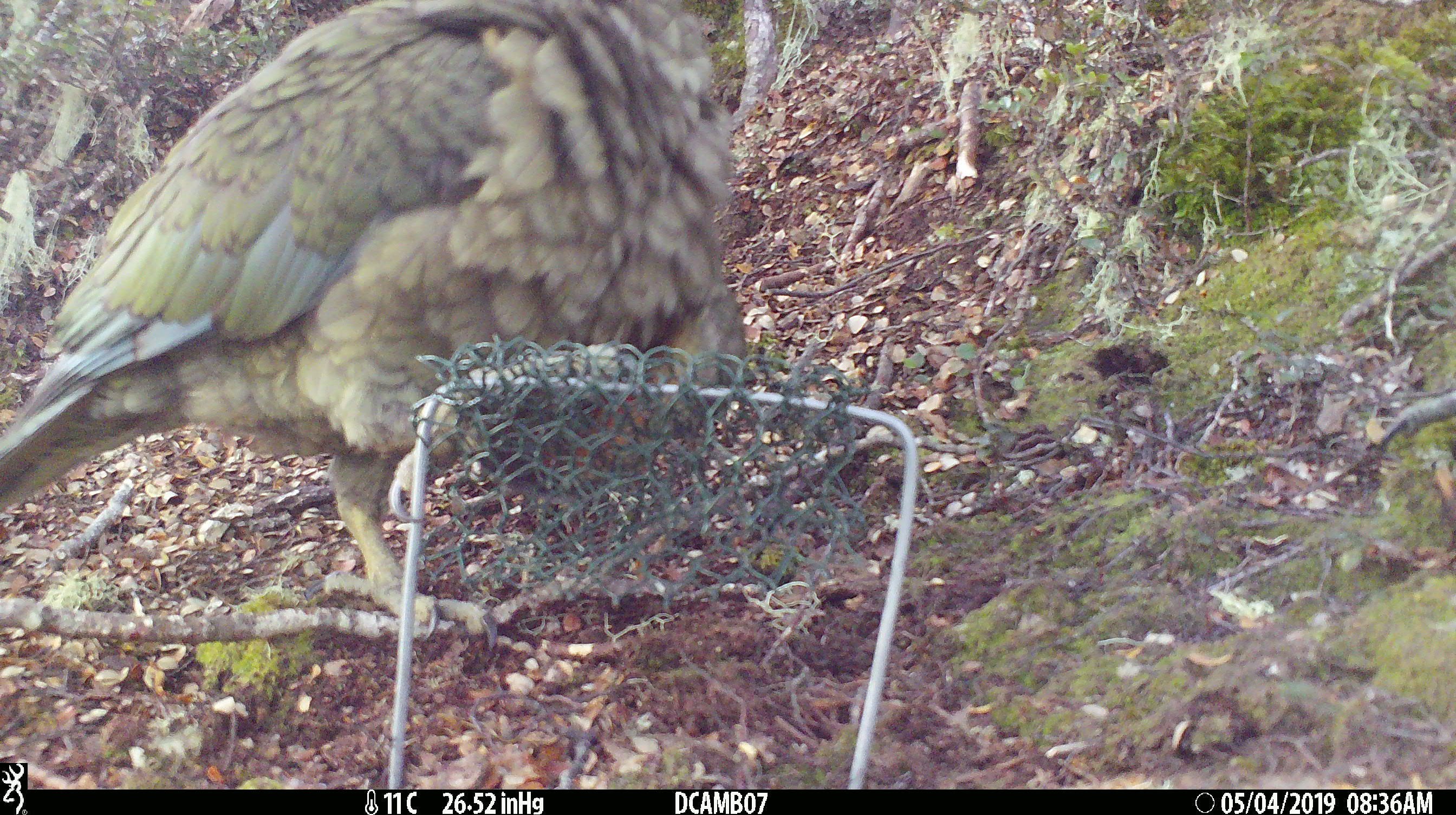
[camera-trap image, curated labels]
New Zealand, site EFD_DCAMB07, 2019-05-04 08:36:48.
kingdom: Animalia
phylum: Chordata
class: Aves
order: Psittaciformes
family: Strigopidae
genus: Nestor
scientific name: Nestor notabilis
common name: kea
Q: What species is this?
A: Kea (Nestor notabilis).